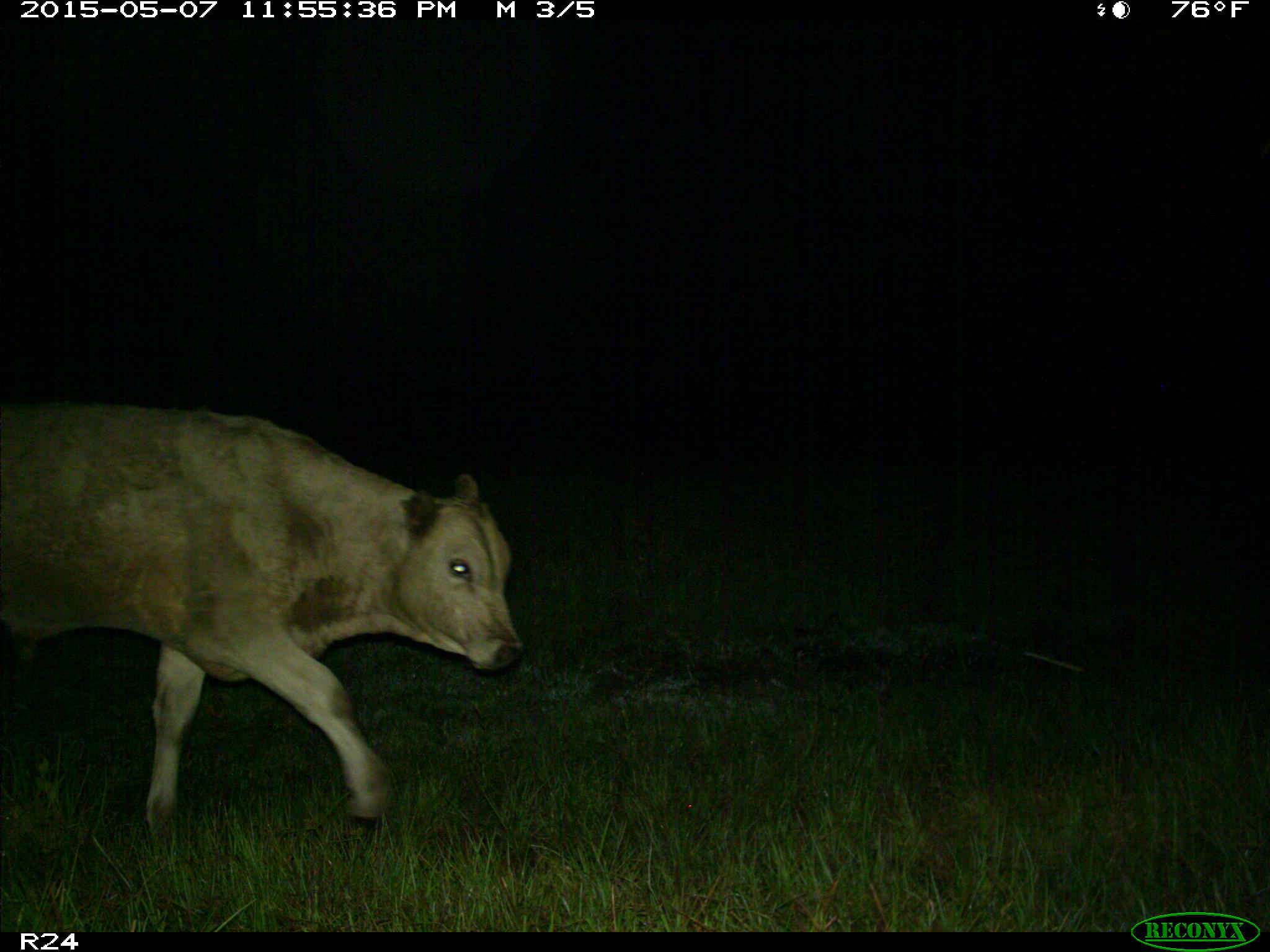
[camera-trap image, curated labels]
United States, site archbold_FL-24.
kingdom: Animalia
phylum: Chordata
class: Mammalia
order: Artiodactyla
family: Bovidae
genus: Bos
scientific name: Bos taurus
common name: domestic cow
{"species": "Bos taurus (domestic cow)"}